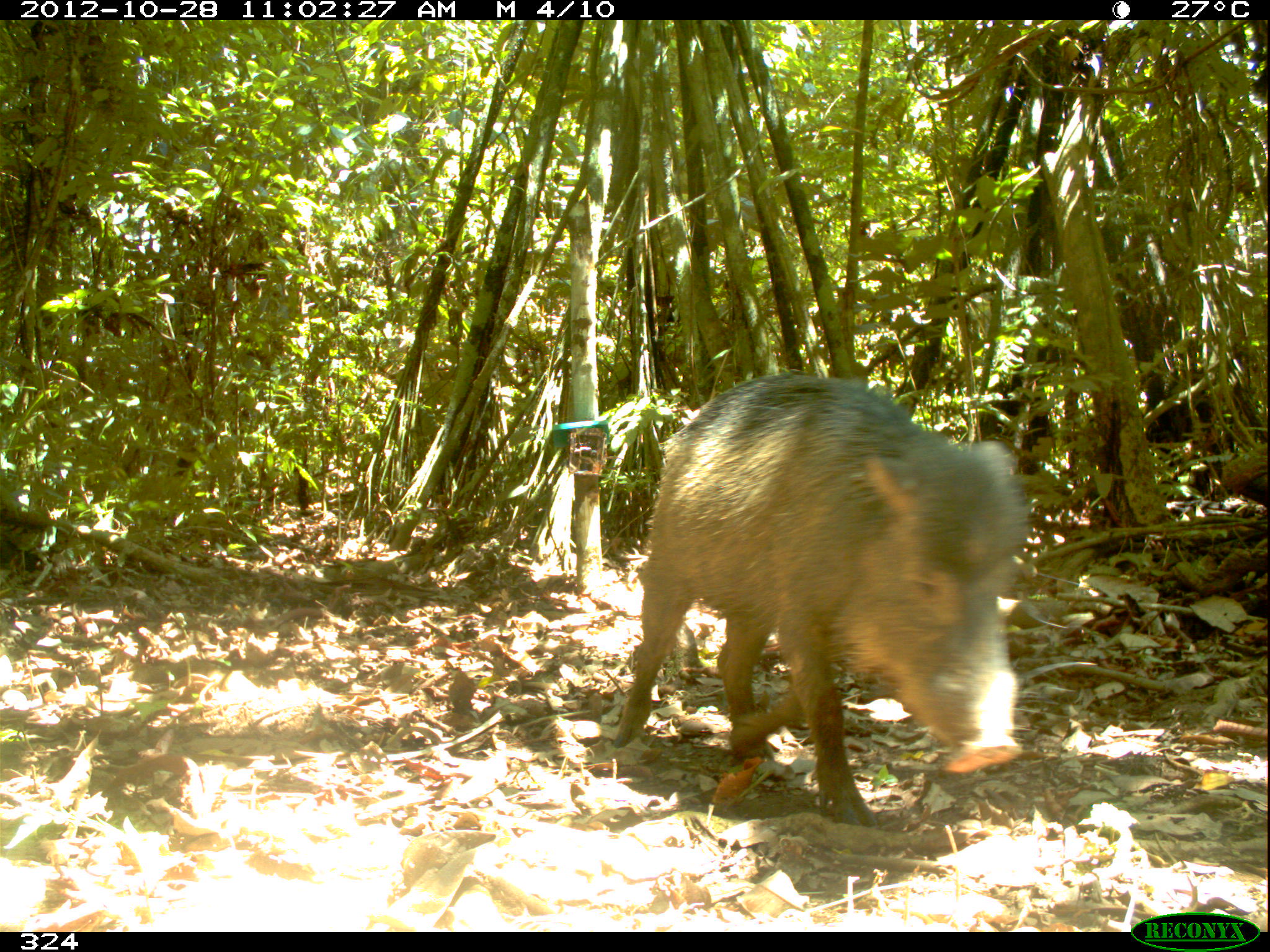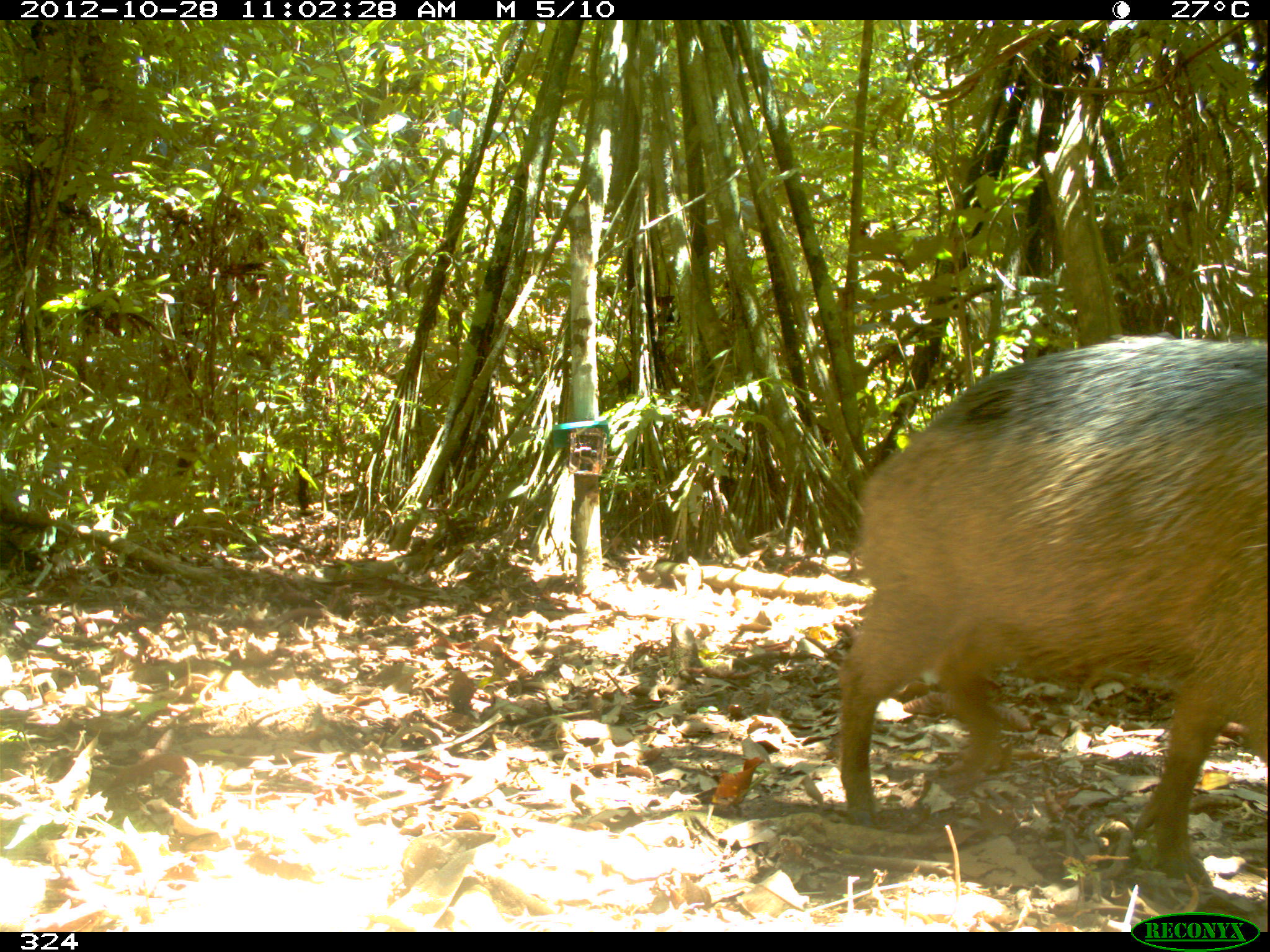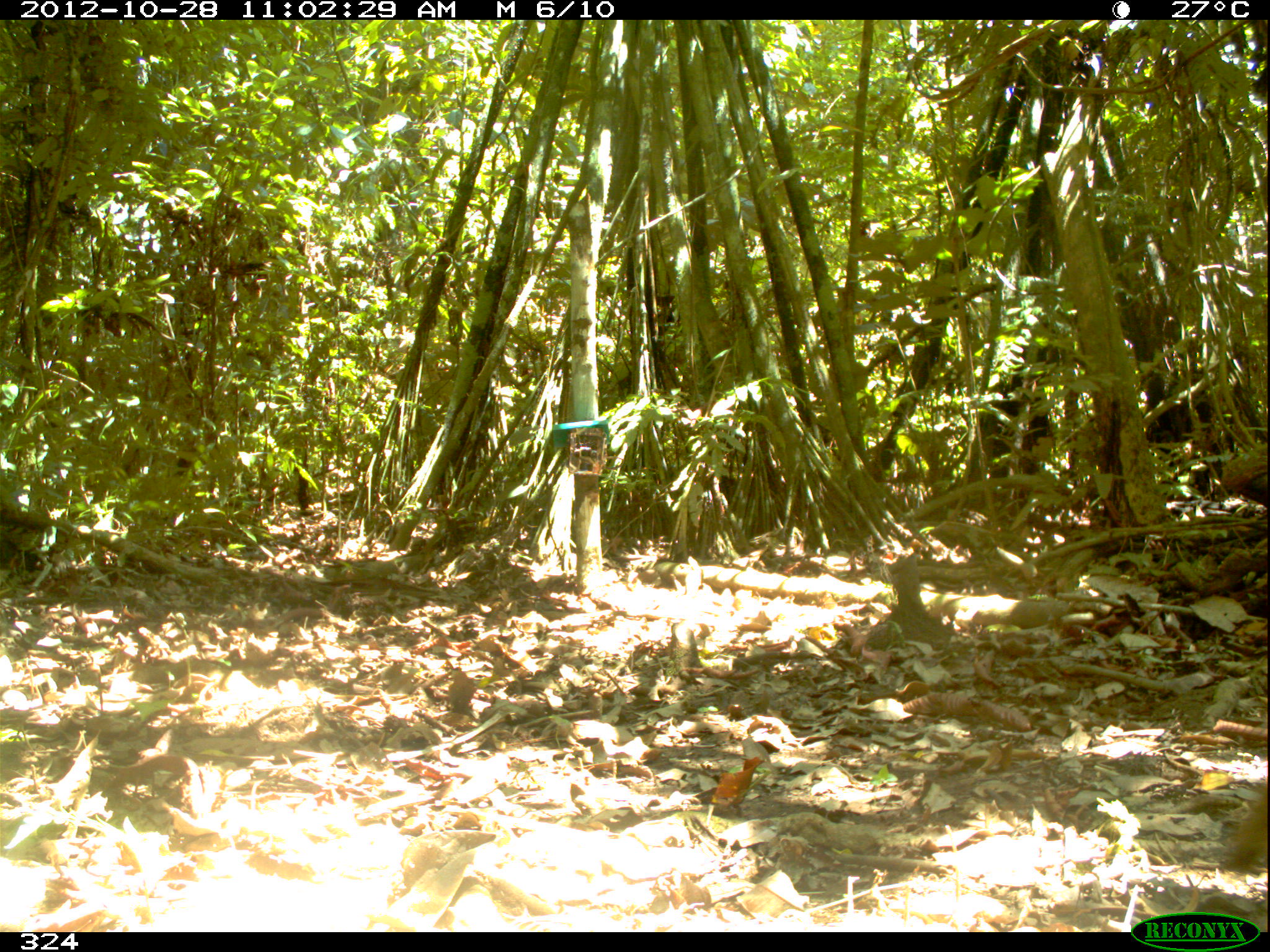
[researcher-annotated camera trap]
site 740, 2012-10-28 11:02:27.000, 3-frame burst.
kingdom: Animalia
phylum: Chordata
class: Mammalia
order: Artiodactyla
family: Tayassuidae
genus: Tayassu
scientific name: Tayassu pecari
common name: white-lipped peccary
Tayassu pecari (white-lipped peccary).